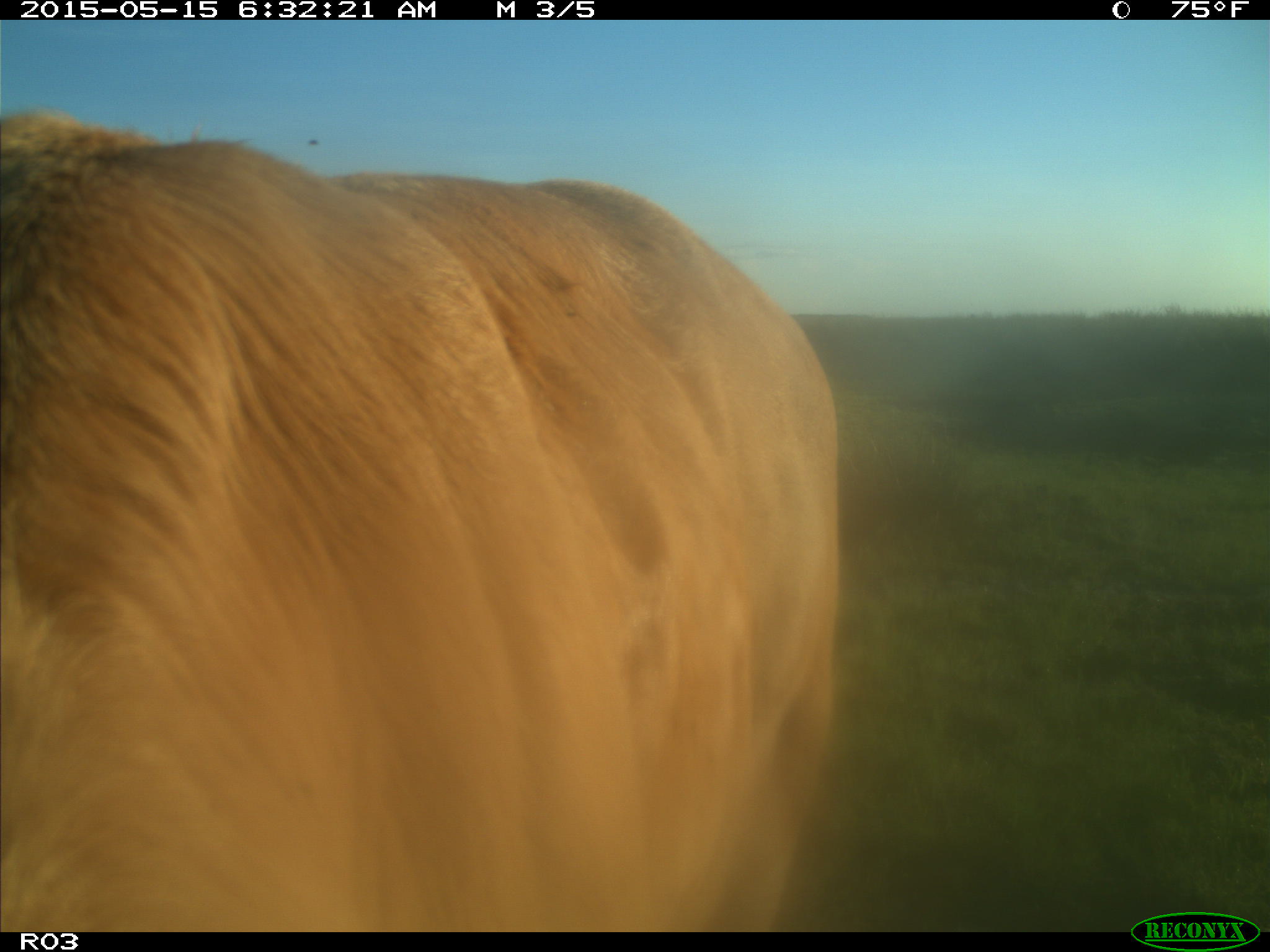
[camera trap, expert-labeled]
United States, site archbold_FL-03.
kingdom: Animalia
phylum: Chordata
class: Mammalia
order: Artiodactyla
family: Bovidae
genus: Bos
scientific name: Bos taurus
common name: domestic cow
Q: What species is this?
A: Bos taurus (domestic cow).